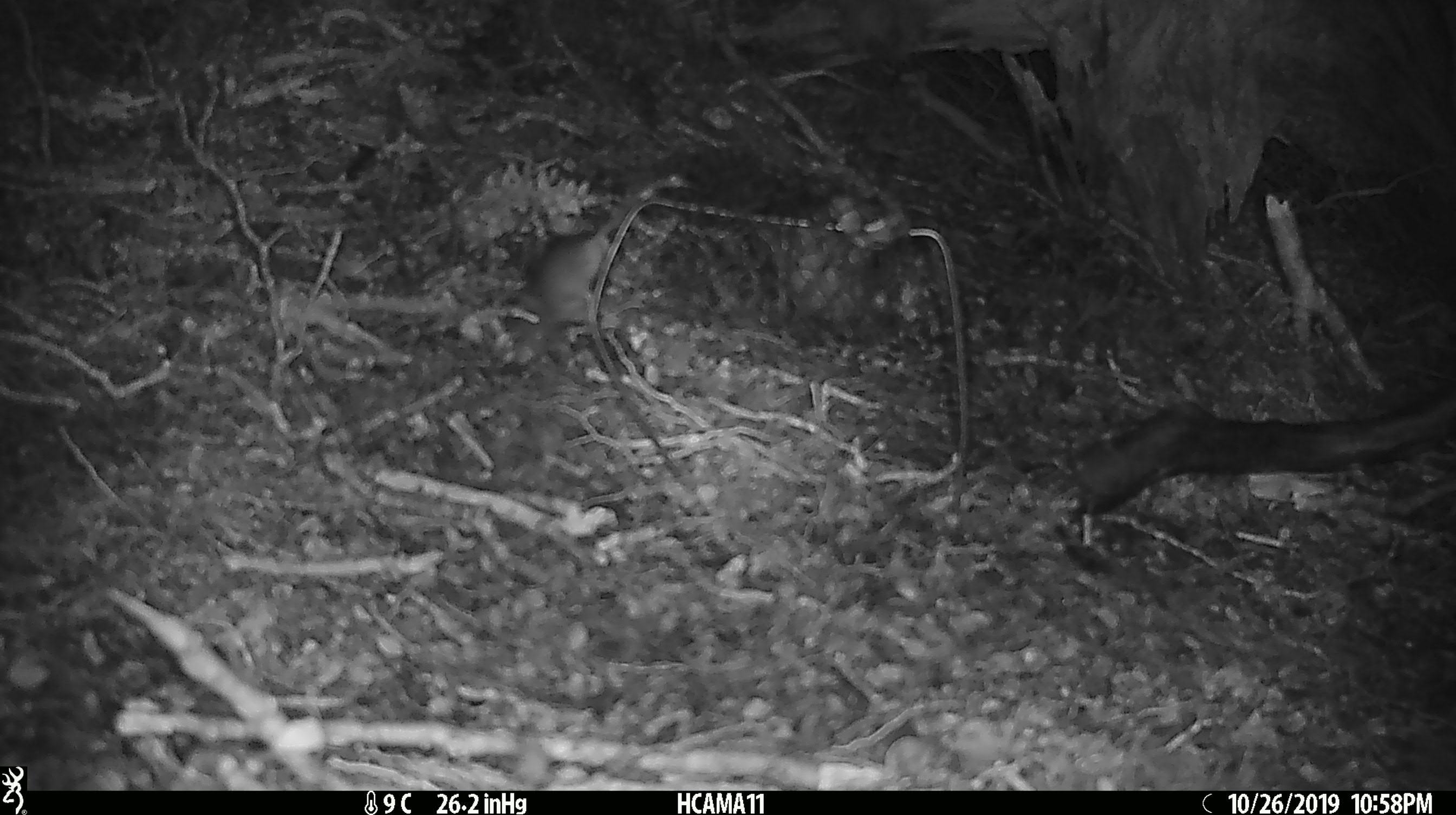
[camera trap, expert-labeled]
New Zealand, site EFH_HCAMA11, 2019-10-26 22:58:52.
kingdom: Animalia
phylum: Chordata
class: Mammalia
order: Rodentia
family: Muridae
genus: Mus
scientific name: Mus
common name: mouse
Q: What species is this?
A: Mouse (Mus).